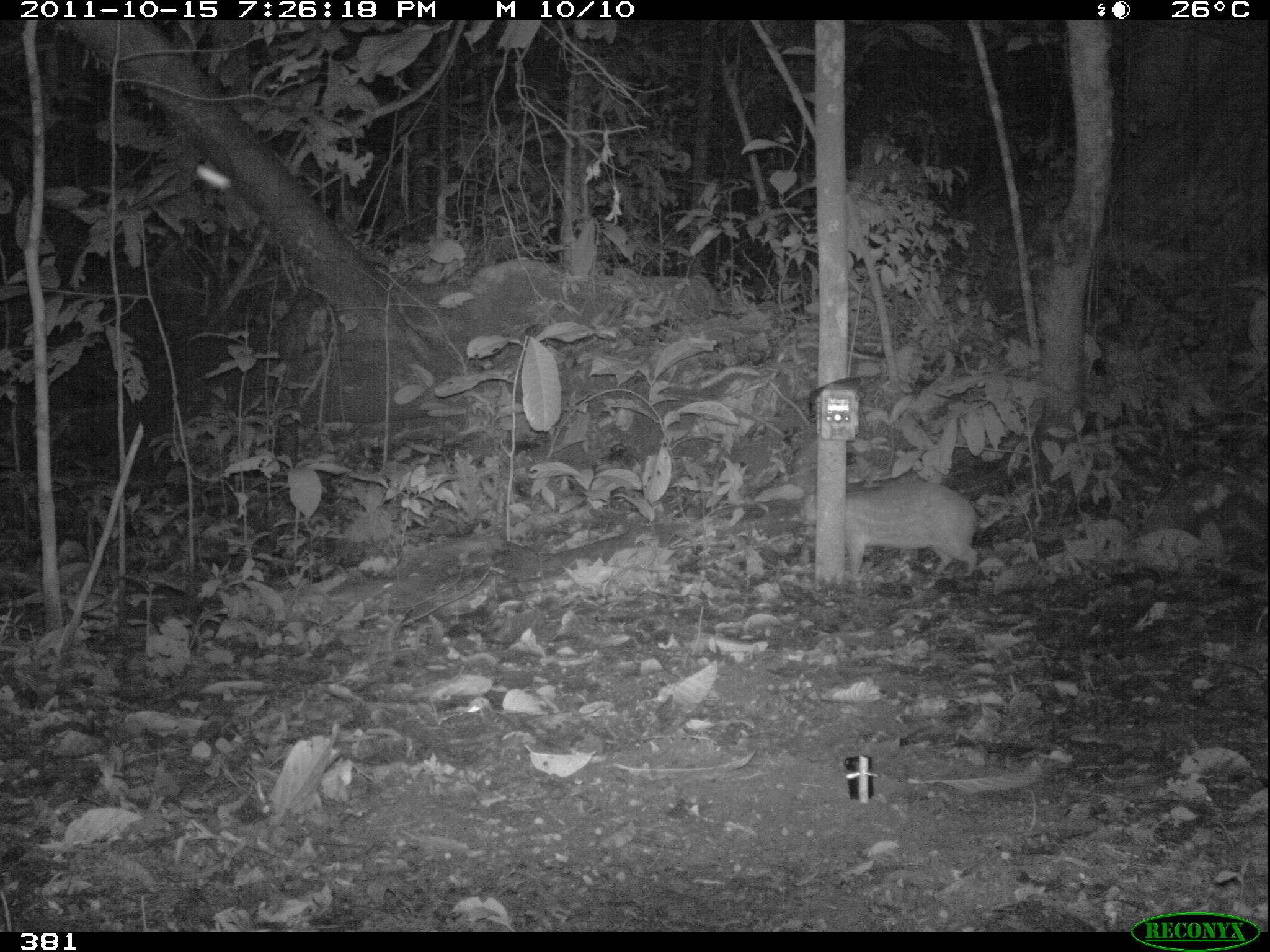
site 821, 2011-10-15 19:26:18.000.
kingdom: Animalia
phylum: Chordata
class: Mammalia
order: Rodentia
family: Cuniculidae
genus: Cuniculus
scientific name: Cuniculus paca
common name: spotted paca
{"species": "Cuniculus paca (spotted paca)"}